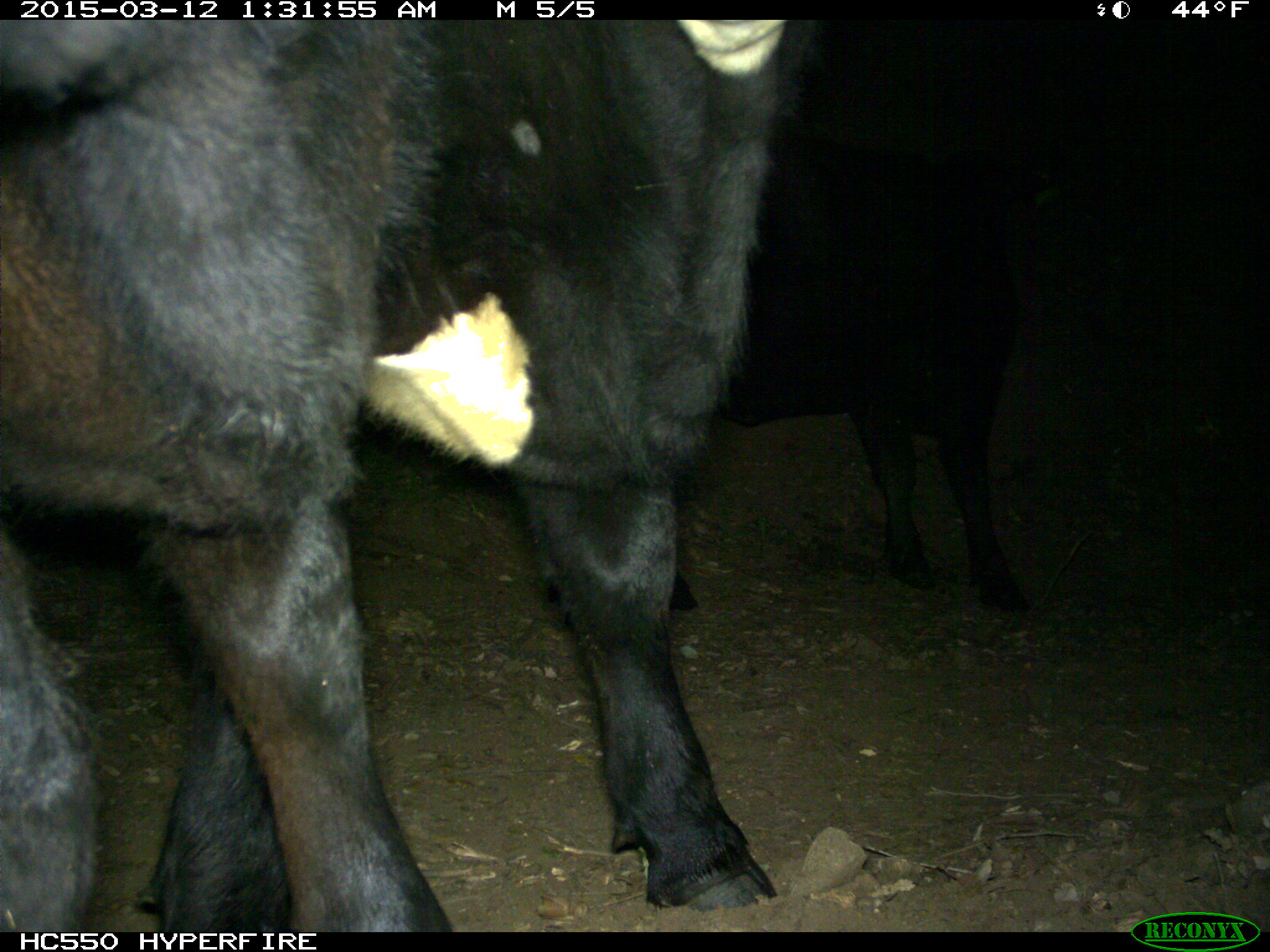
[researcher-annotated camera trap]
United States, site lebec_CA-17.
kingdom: Animalia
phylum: Chordata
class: Mammalia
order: Artiodactyla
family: Bovidae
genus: Bos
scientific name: Bos taurus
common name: domestic cow